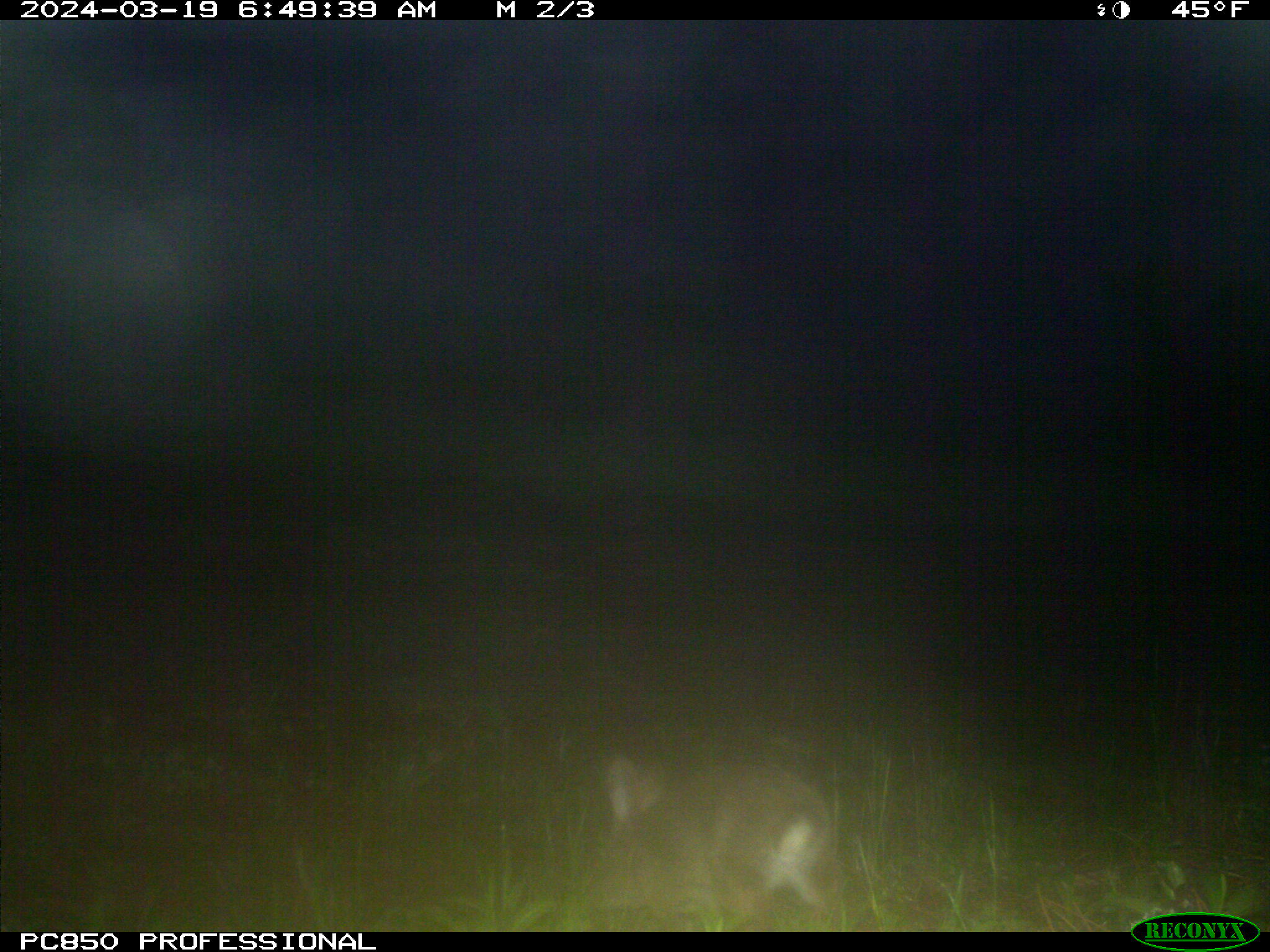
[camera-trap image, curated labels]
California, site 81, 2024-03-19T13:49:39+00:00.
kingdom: Animalia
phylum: Chordata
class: Mammalia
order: Lagomorpha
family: Leporidae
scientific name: Leporidae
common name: rabbit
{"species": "rabbit (Leporidae)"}